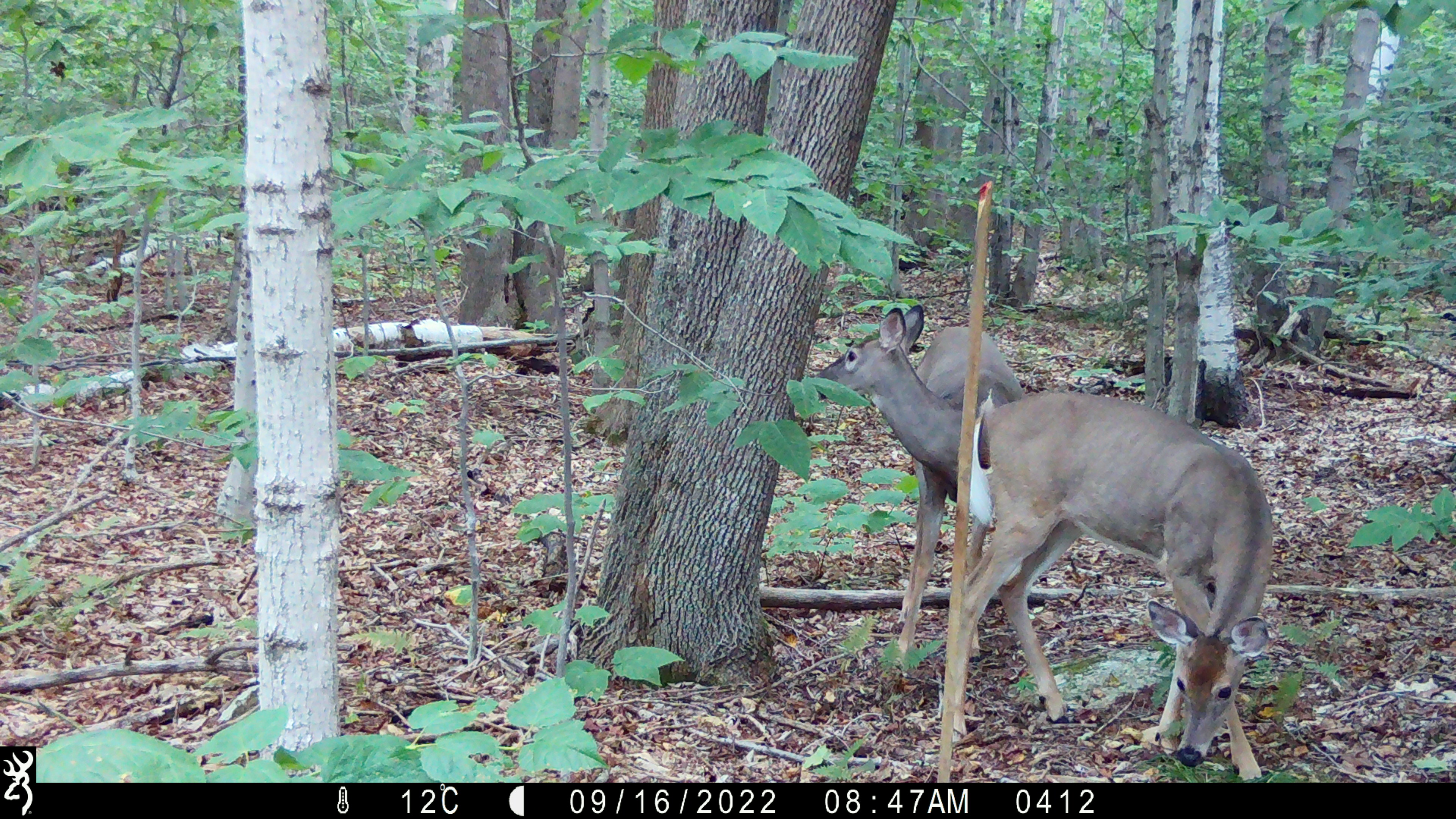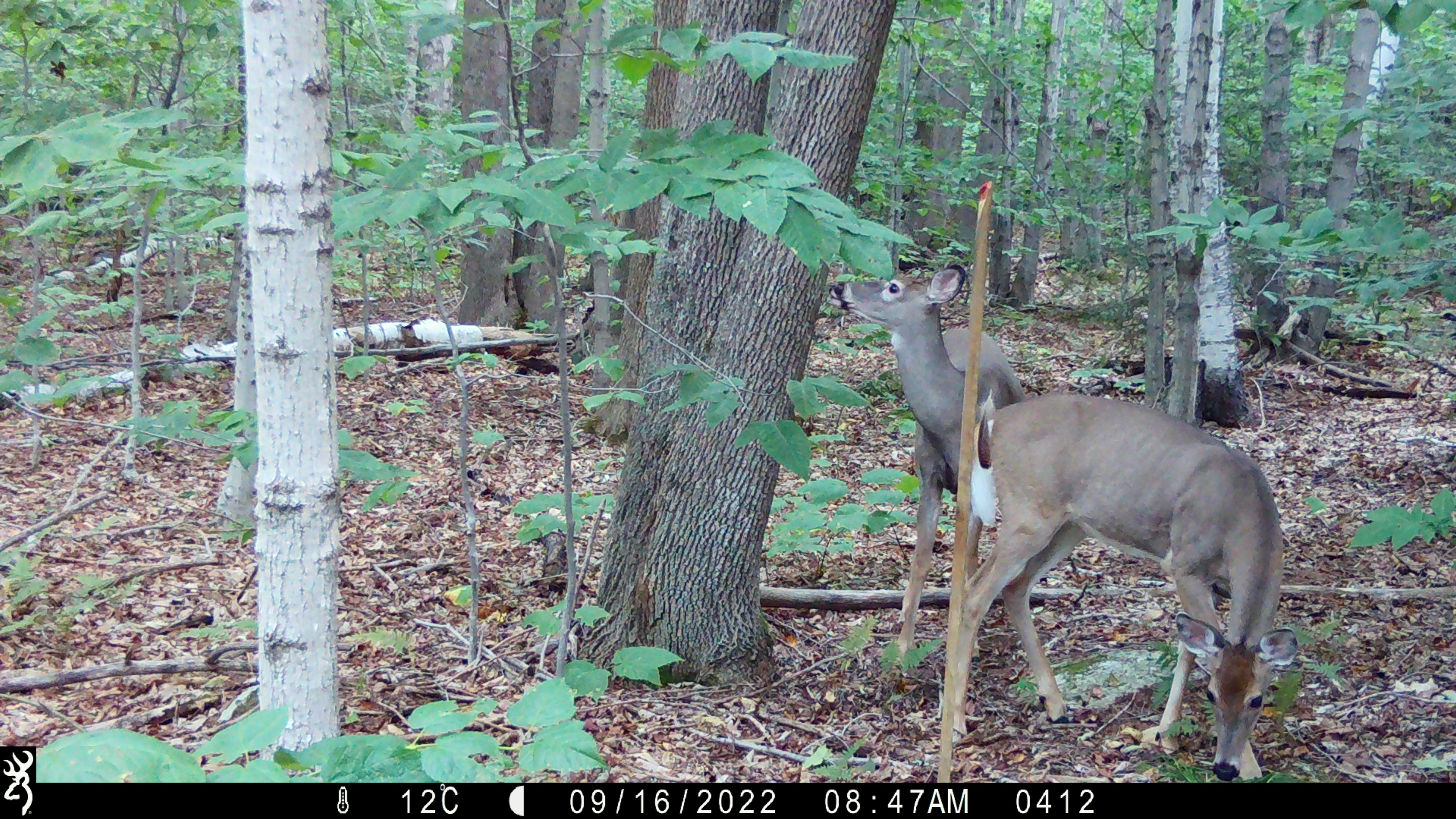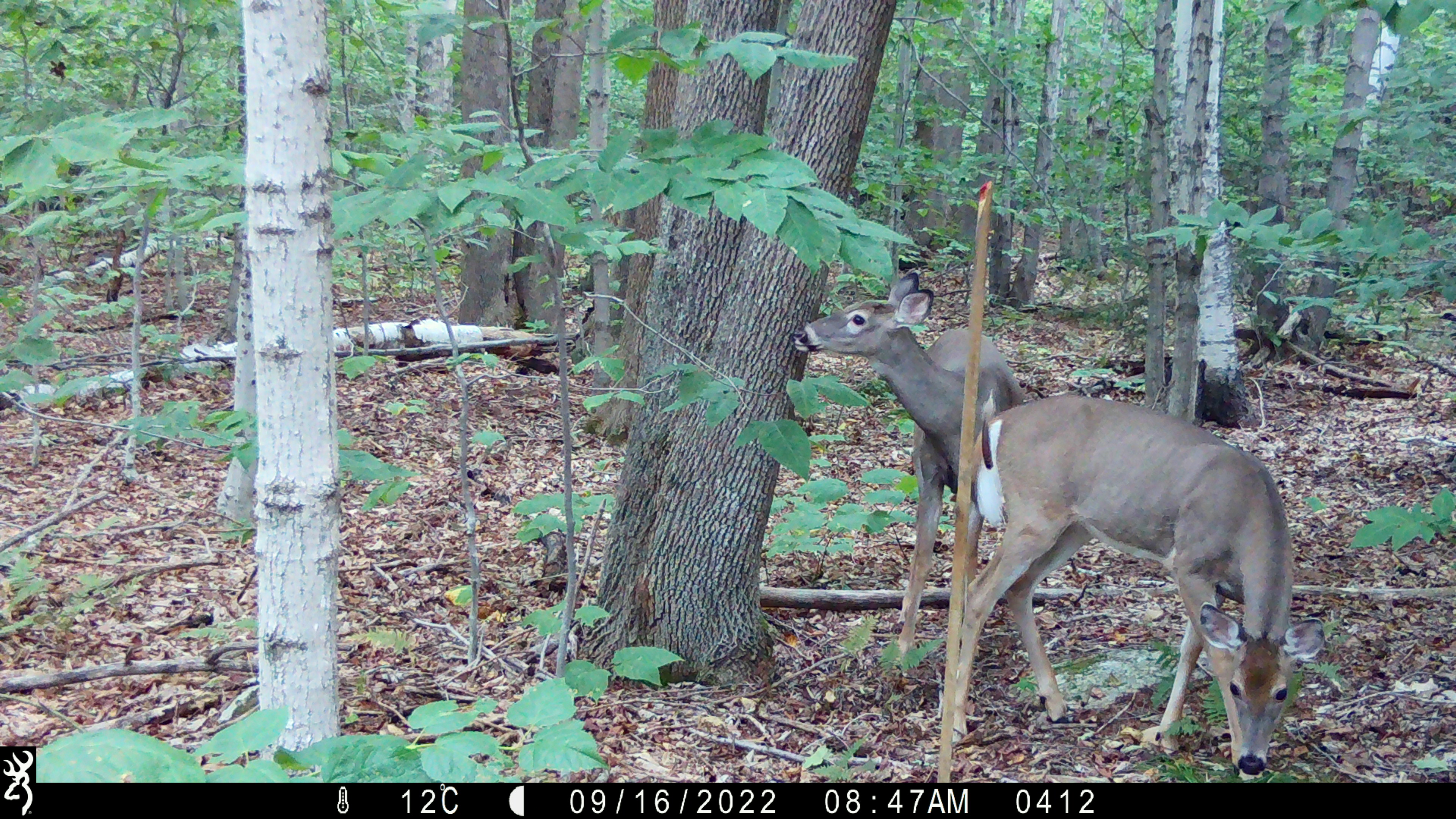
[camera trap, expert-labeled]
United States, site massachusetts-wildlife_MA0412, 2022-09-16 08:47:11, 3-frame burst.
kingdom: Animalia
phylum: Chordata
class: Mammalia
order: Artiodactyla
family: Cervidae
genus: Odocoileus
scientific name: Odocoileus virginianus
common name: white-tailed deer